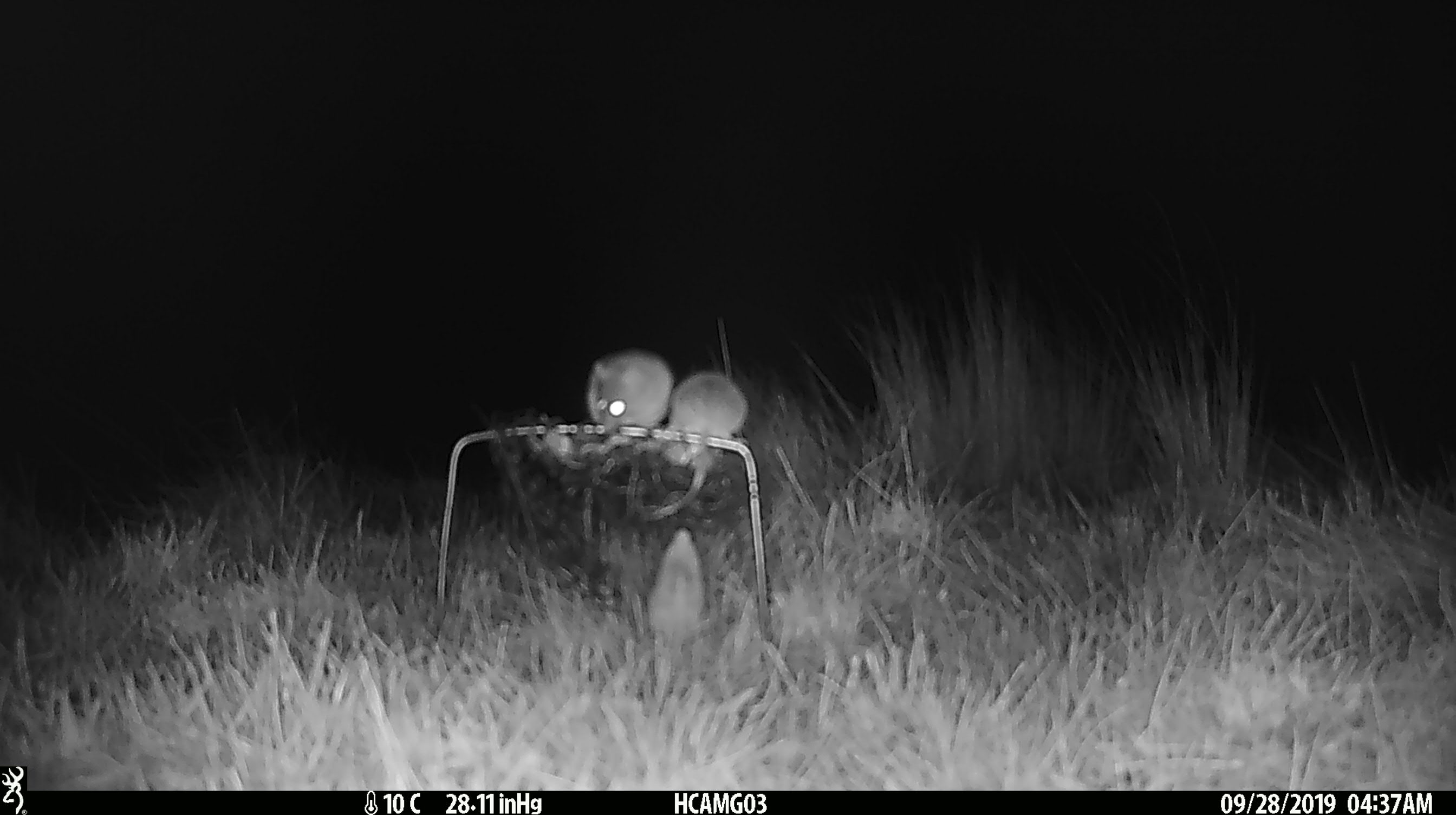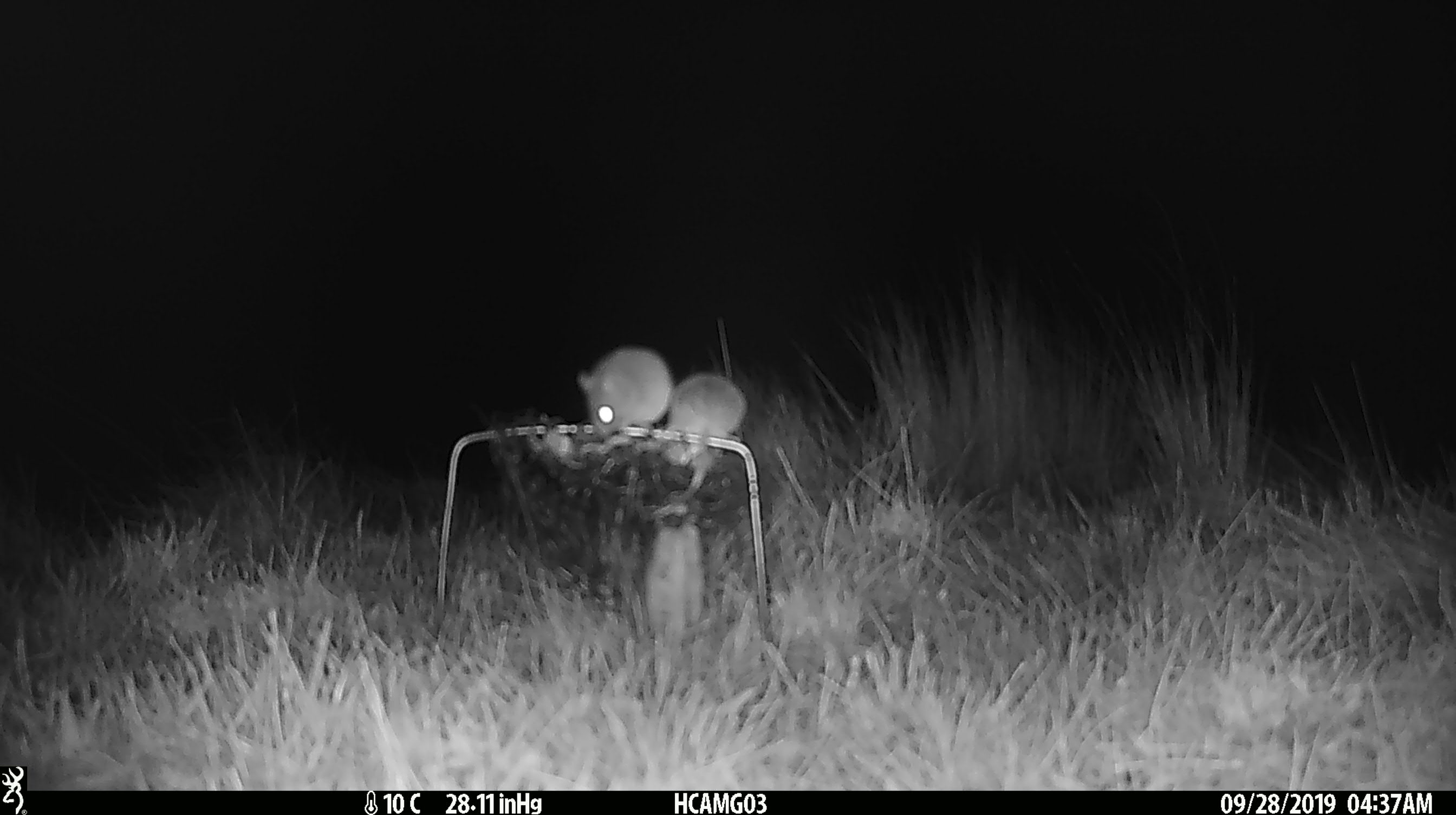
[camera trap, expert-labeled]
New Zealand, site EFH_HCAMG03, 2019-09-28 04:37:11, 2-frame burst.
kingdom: Animalia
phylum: Chordata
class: Mammalia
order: Rodentia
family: Muridae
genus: Mus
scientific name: Mus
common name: mouse